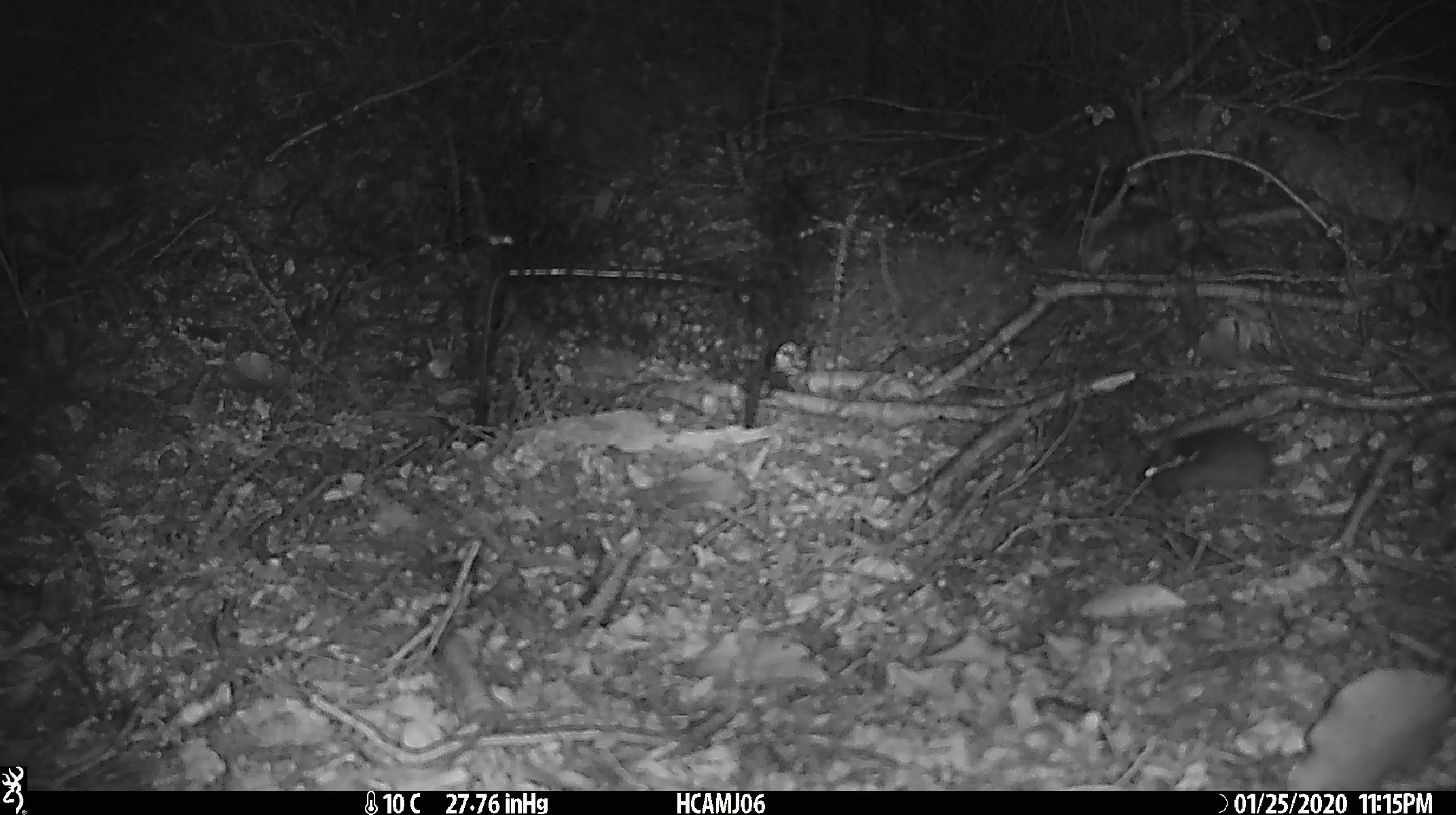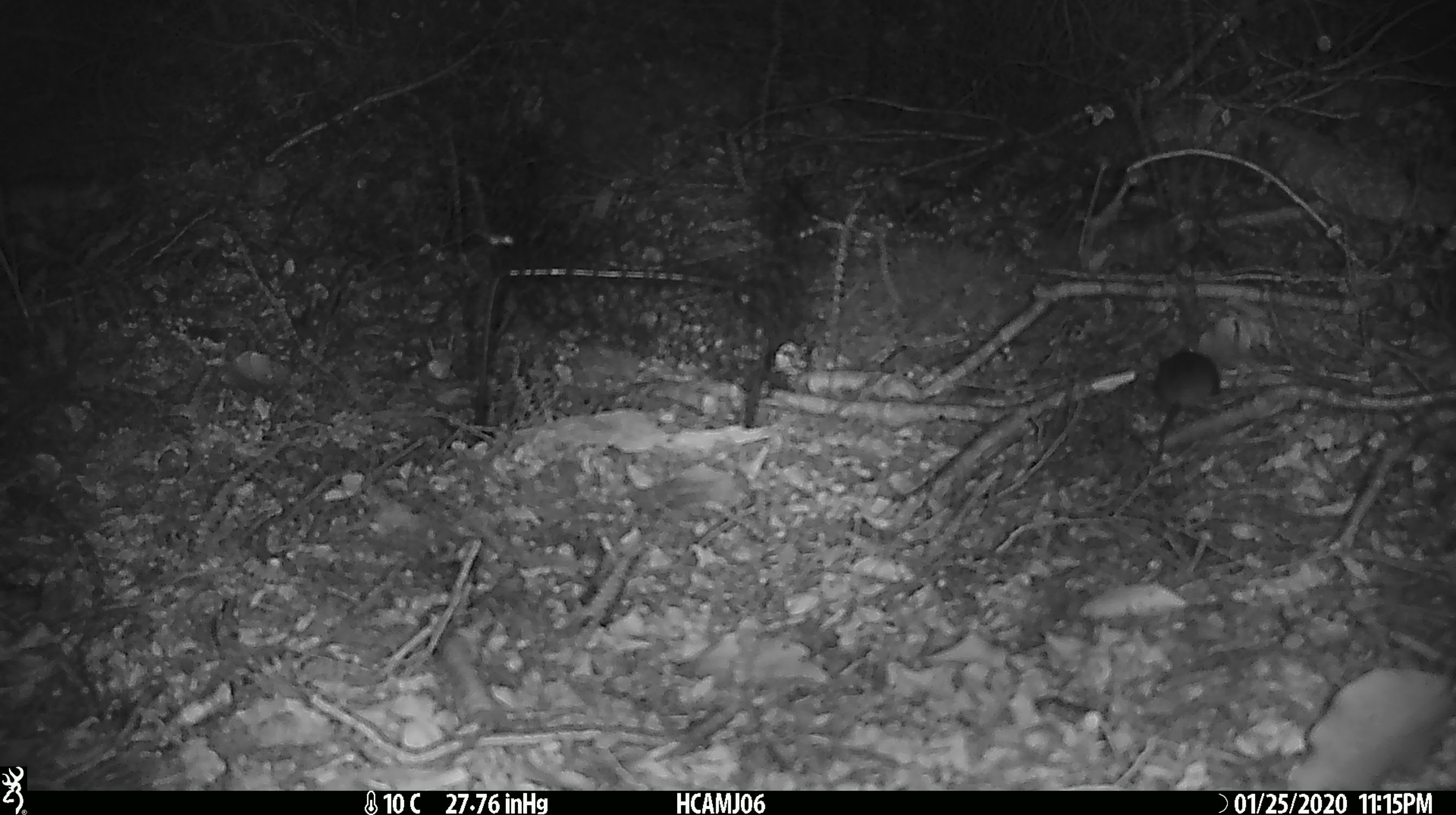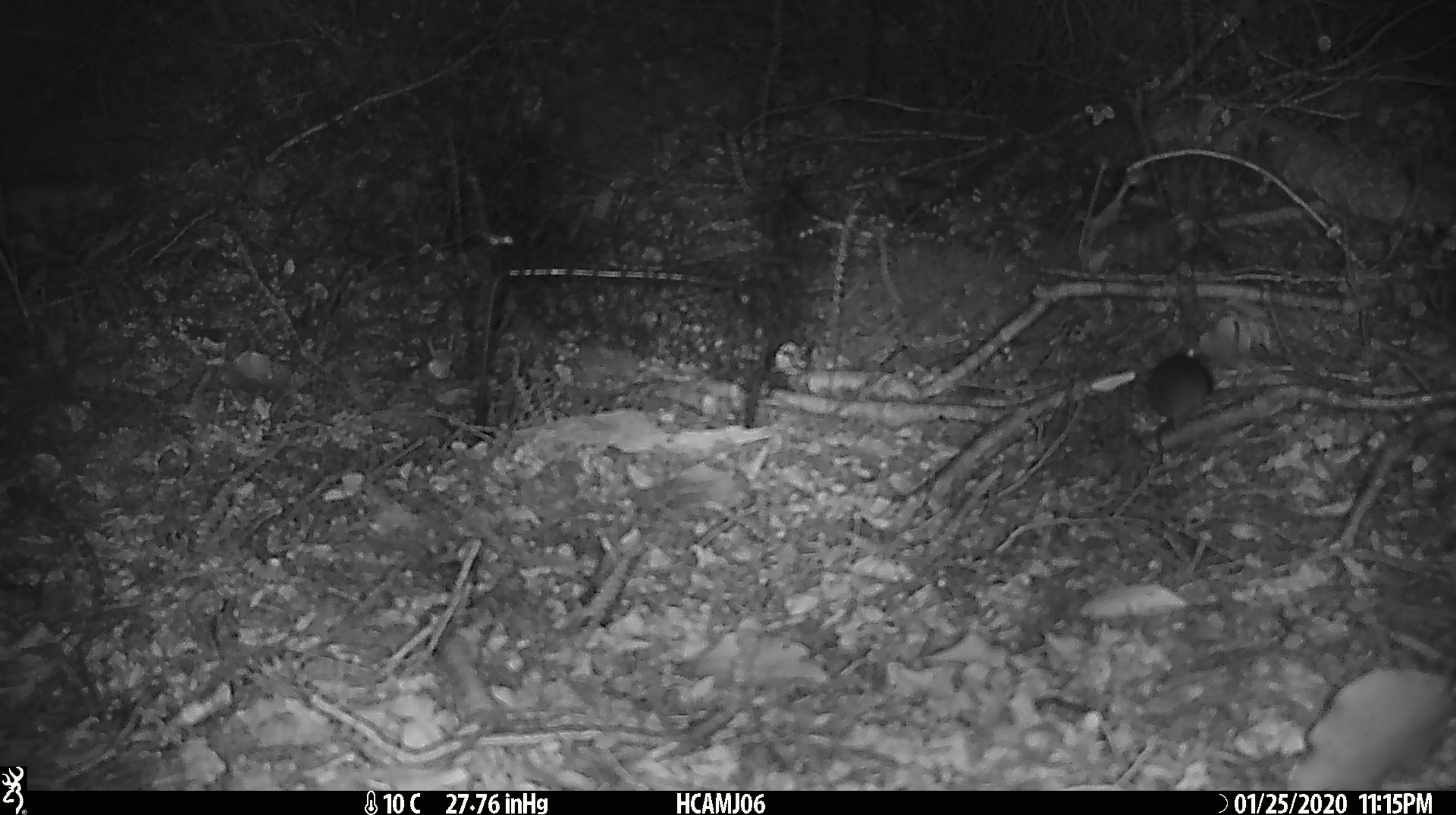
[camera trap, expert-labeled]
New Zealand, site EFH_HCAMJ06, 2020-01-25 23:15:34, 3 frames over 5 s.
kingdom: Animalia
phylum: Chordata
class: Mammalia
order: Rodentia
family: Muridae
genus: Mus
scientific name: Mus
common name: mouse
Mouse (Mus).